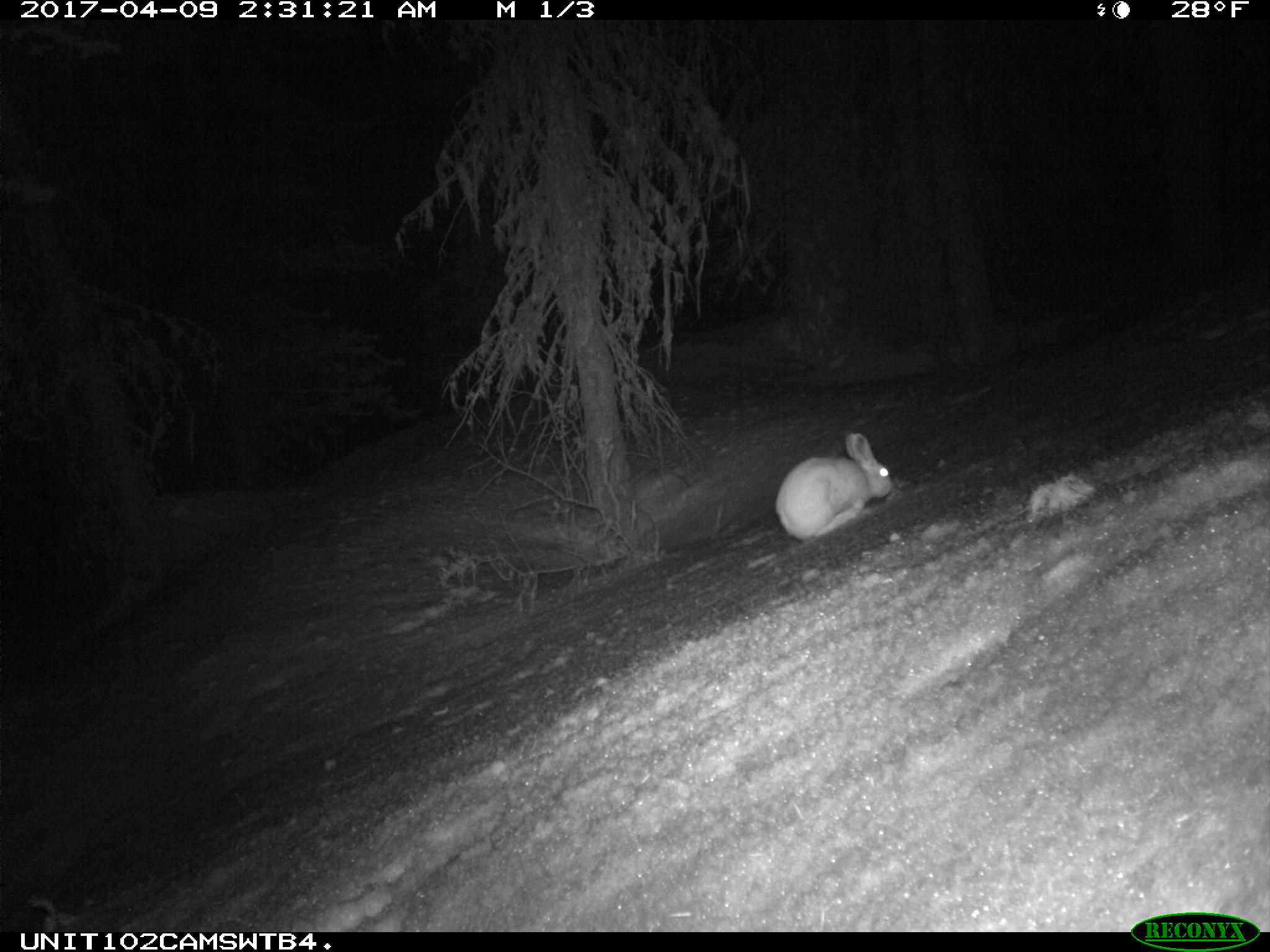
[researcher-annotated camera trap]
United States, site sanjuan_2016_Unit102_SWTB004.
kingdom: Animalia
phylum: Chordata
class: Mammalia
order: Lagomorpha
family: Leporidae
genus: Lepus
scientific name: Lepus americanus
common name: snowshoe hare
Lepus americanus (snowshoe hare).